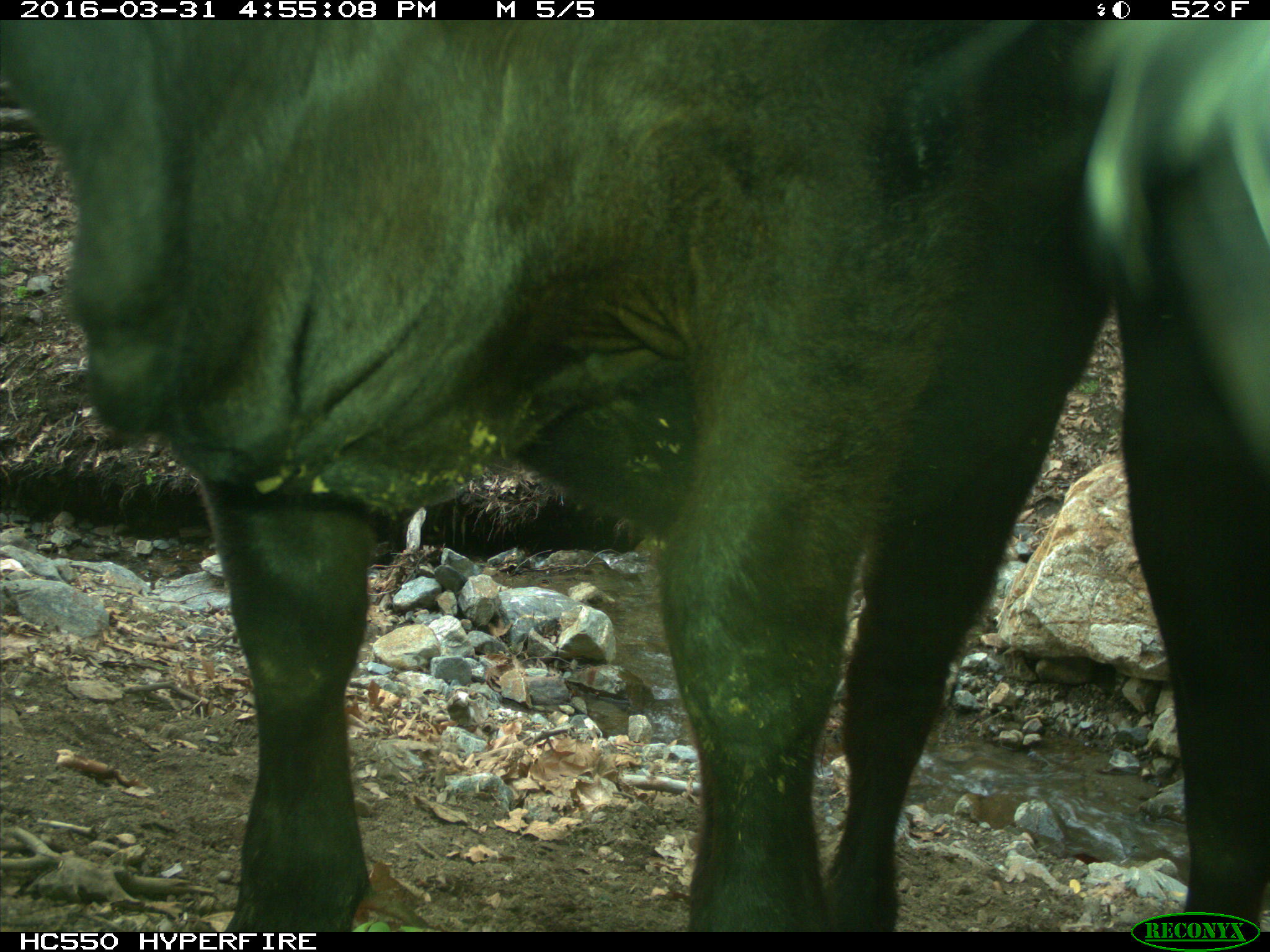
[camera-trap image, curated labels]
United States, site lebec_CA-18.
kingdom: Animalia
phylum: Chordata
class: Mammalia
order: Artiodactyla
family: Bovidae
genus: Bos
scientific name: Bos taurus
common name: domestic cow